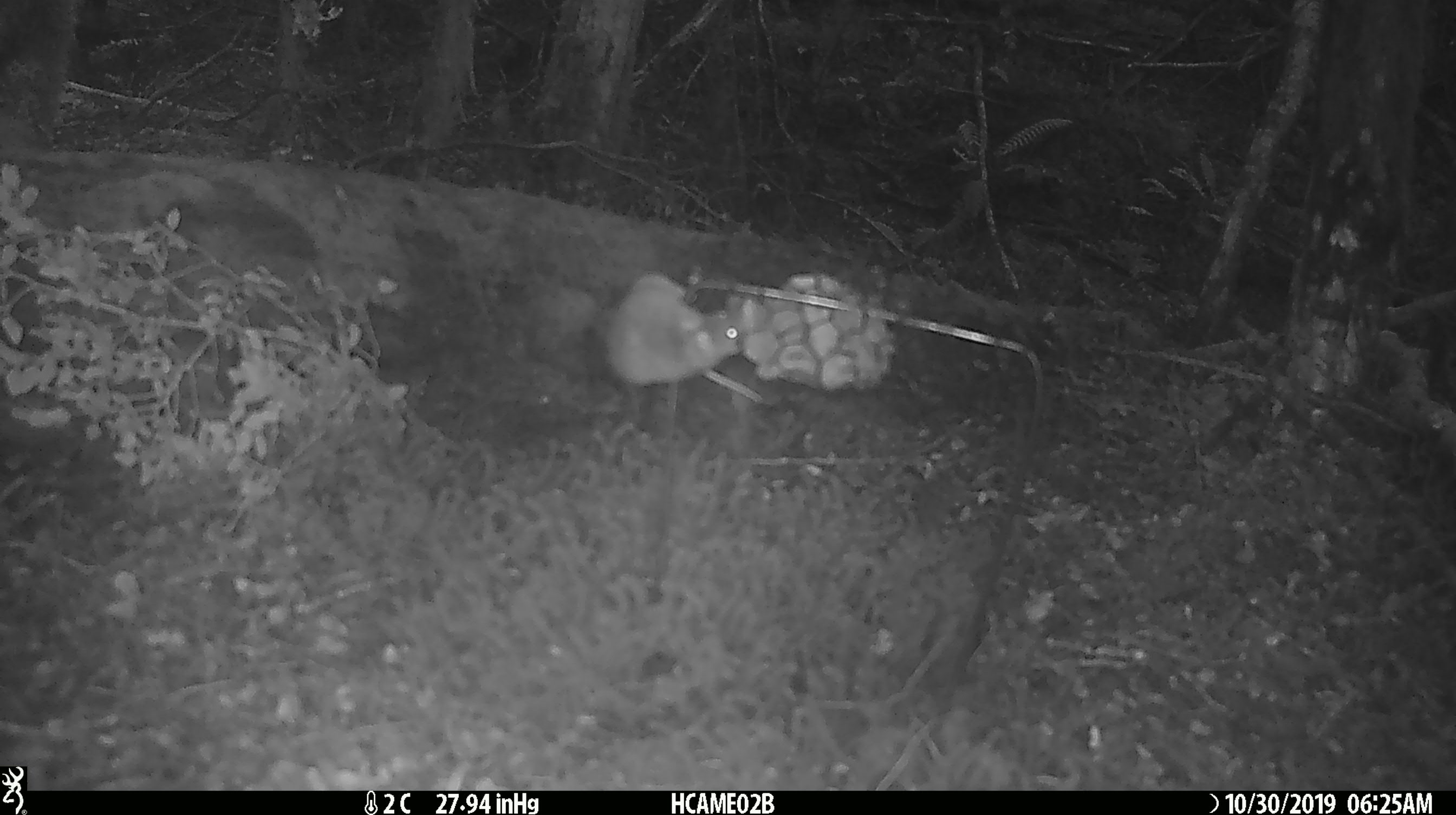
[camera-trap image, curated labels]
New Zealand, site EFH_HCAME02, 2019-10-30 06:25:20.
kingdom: Animalia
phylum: Chordata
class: Mammalia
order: Rodentia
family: Muridae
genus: Mus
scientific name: Mus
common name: mouse